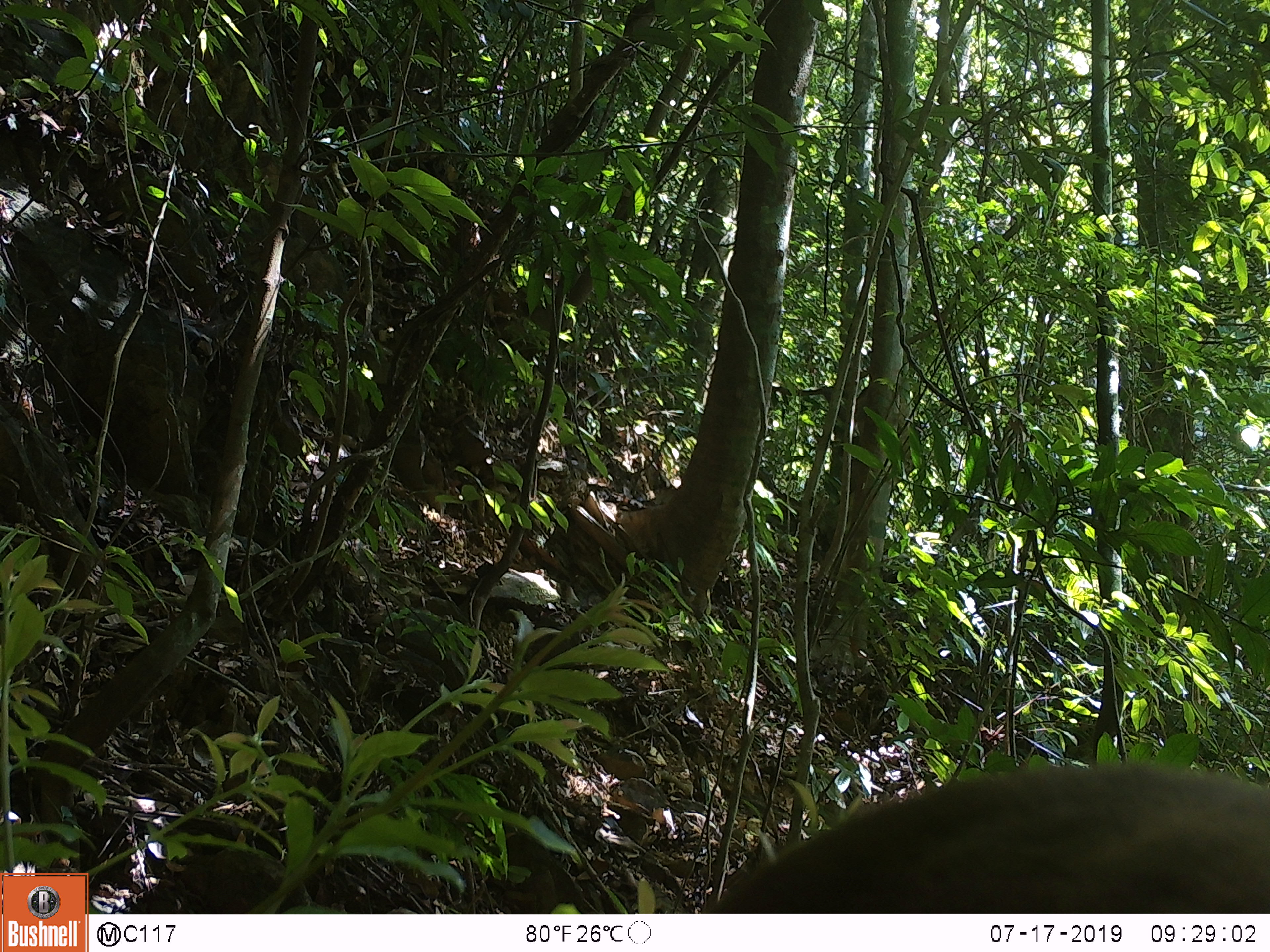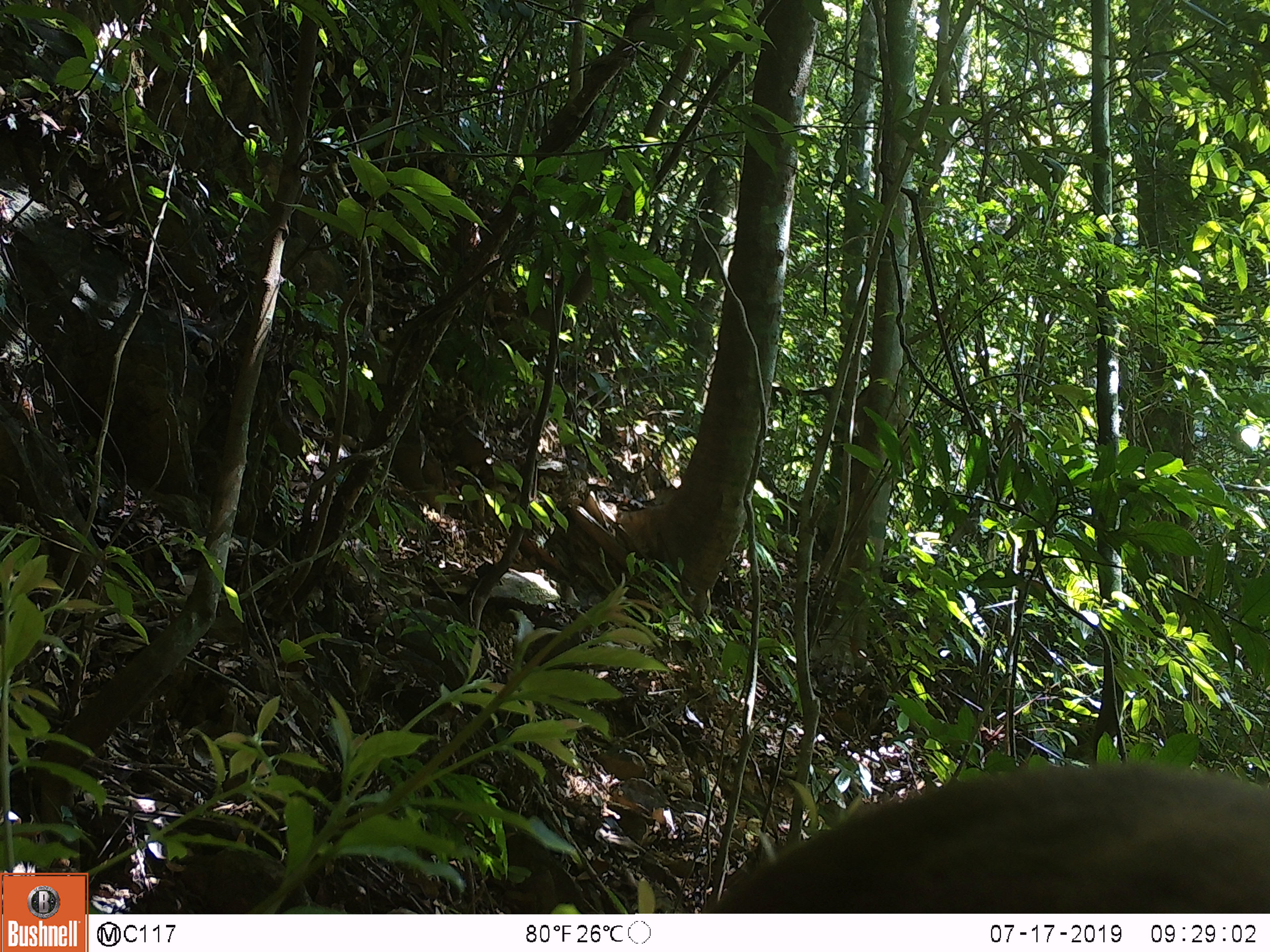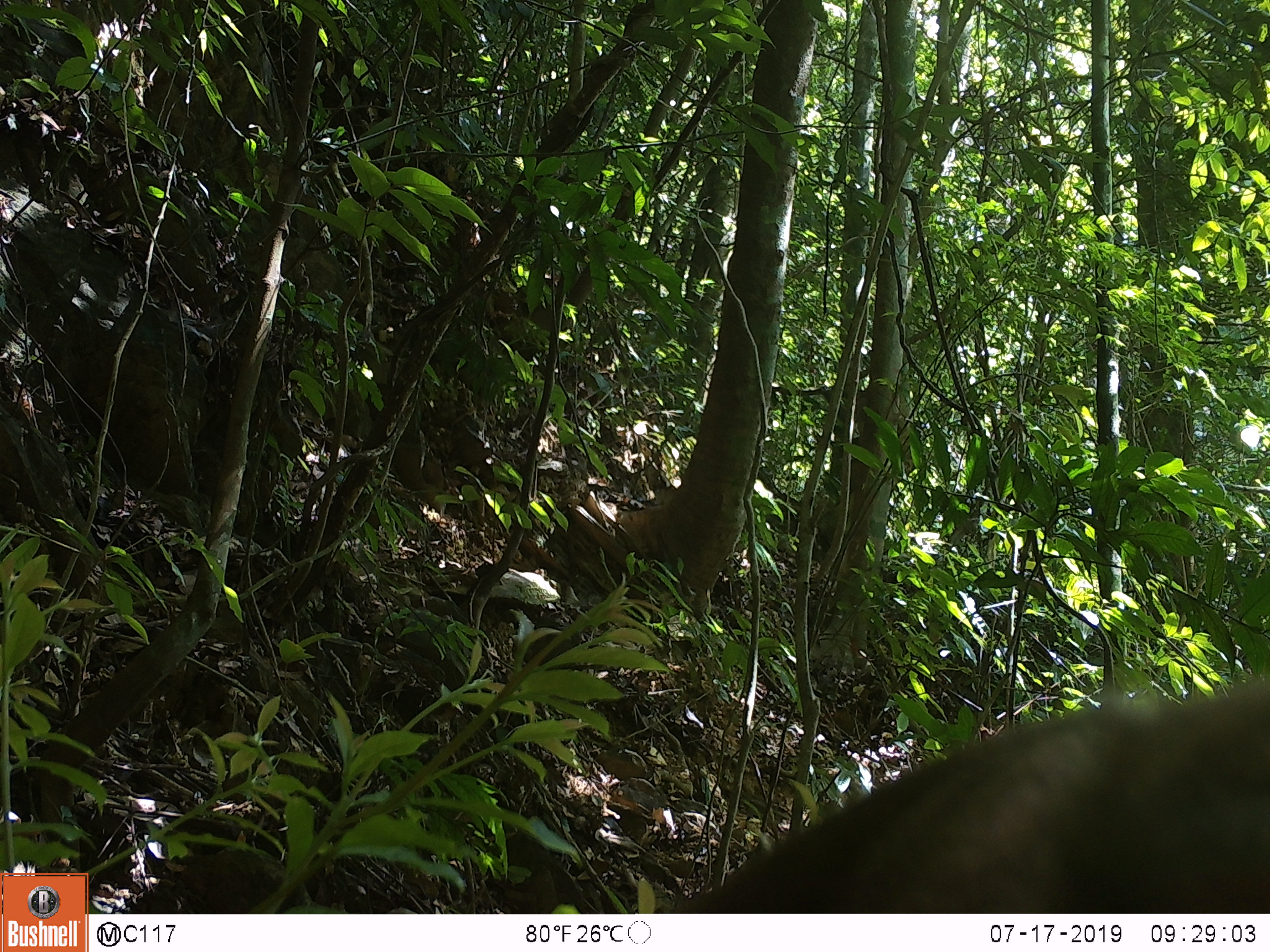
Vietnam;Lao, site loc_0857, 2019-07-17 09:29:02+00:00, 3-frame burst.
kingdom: Animalia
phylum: Chordata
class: Mammalia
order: Primates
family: Cercopithecidae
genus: Macaca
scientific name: Macaca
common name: macaque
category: macaque not stump tailed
Macaque not stump tailed (macaque) (Macaca). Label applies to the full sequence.